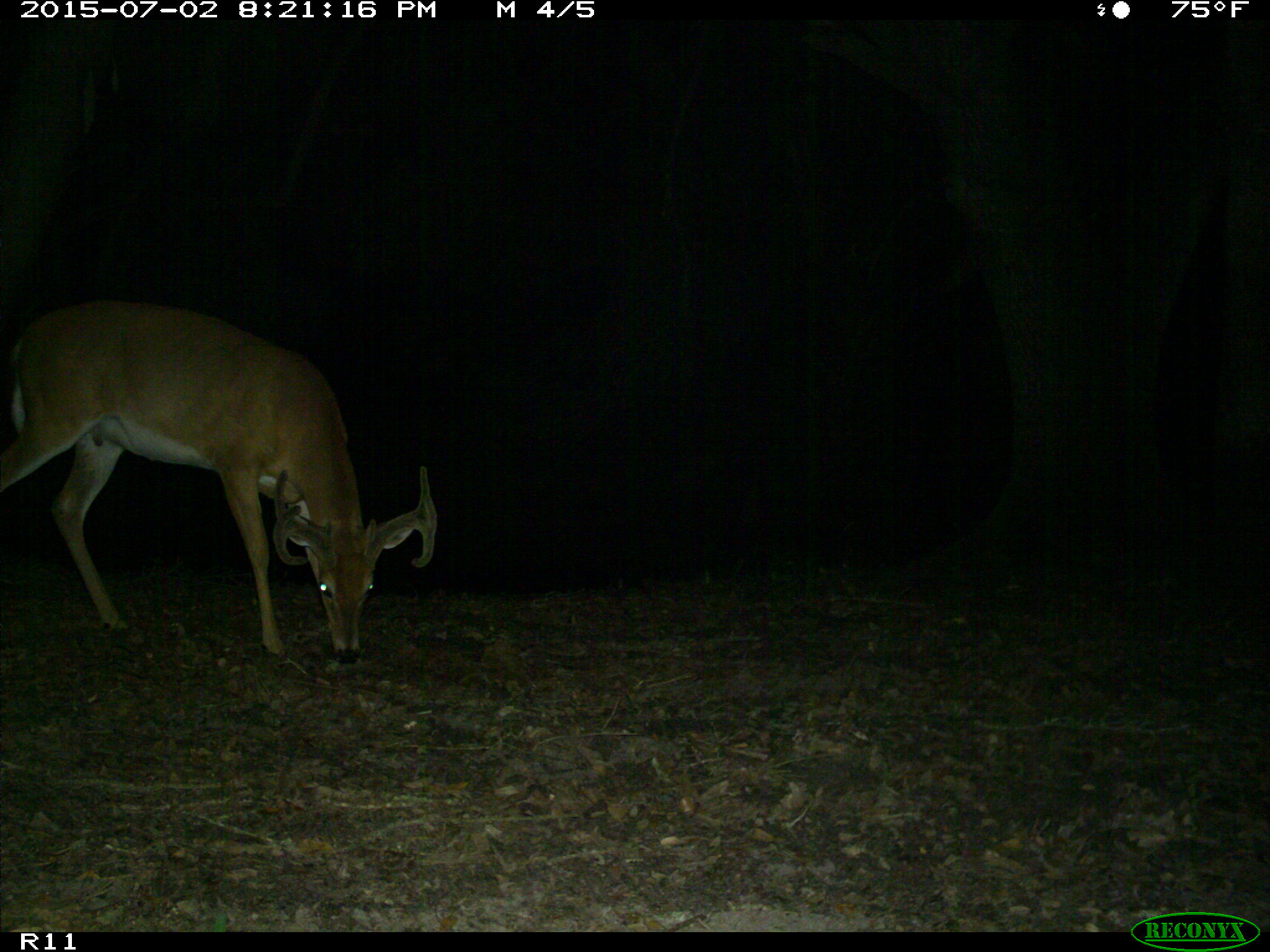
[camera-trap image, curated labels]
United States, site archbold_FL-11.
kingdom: Animalia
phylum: Chordata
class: Mammalia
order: Artiodactyla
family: Cervidae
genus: Odocoileus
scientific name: Odocoileus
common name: deer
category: unidentified deer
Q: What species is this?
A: Unidentified deer (deer) (Odocoileus).